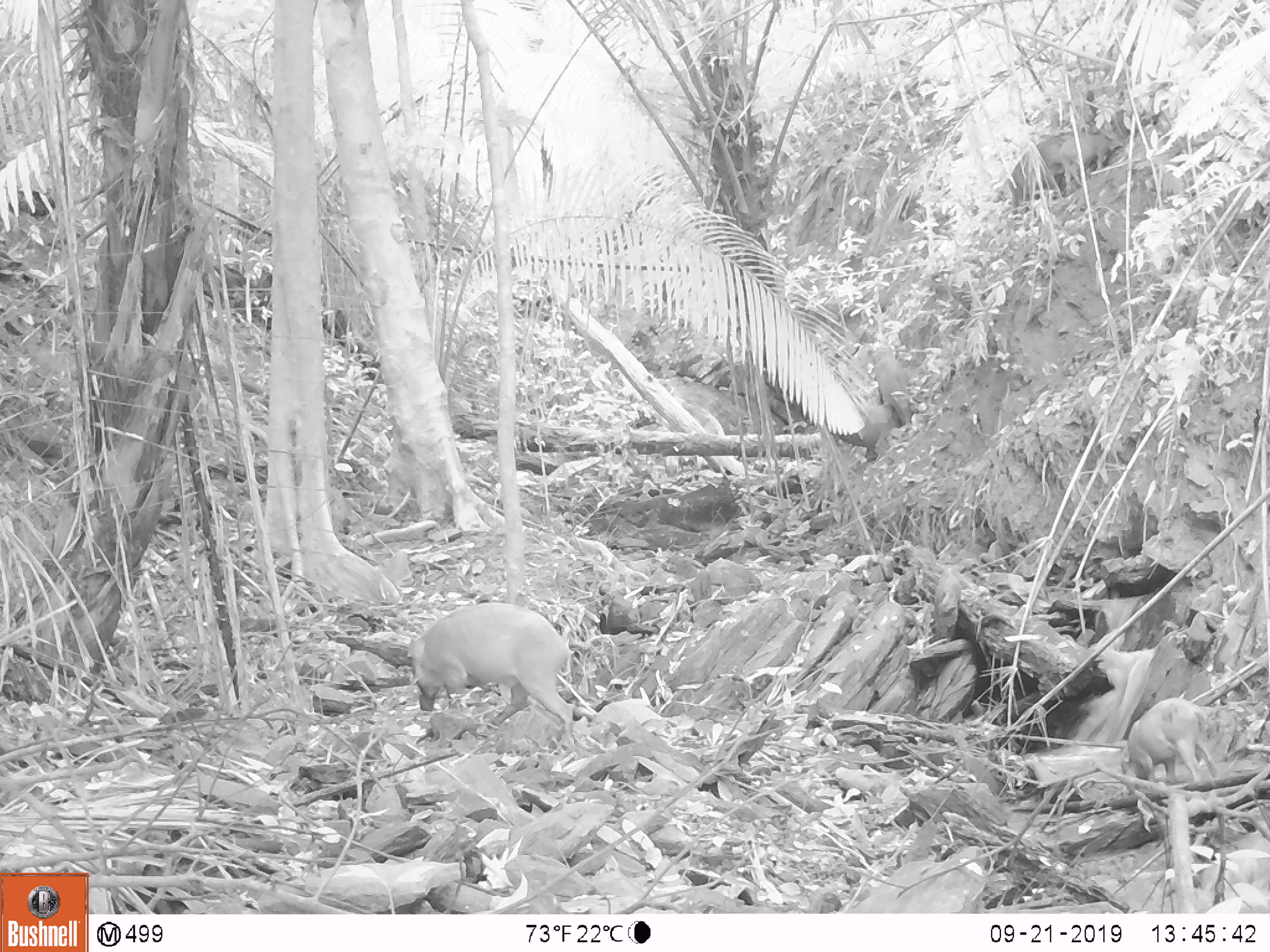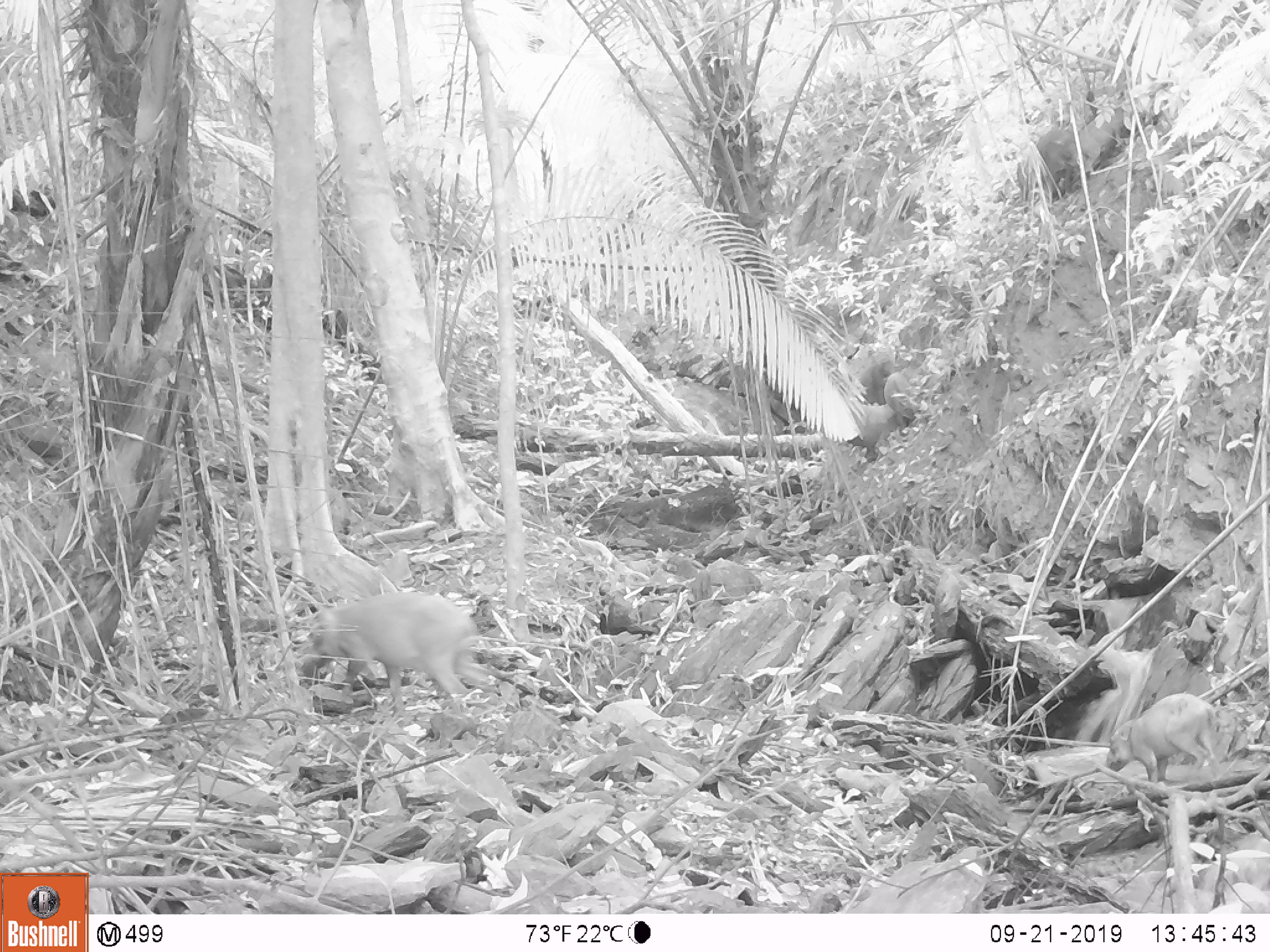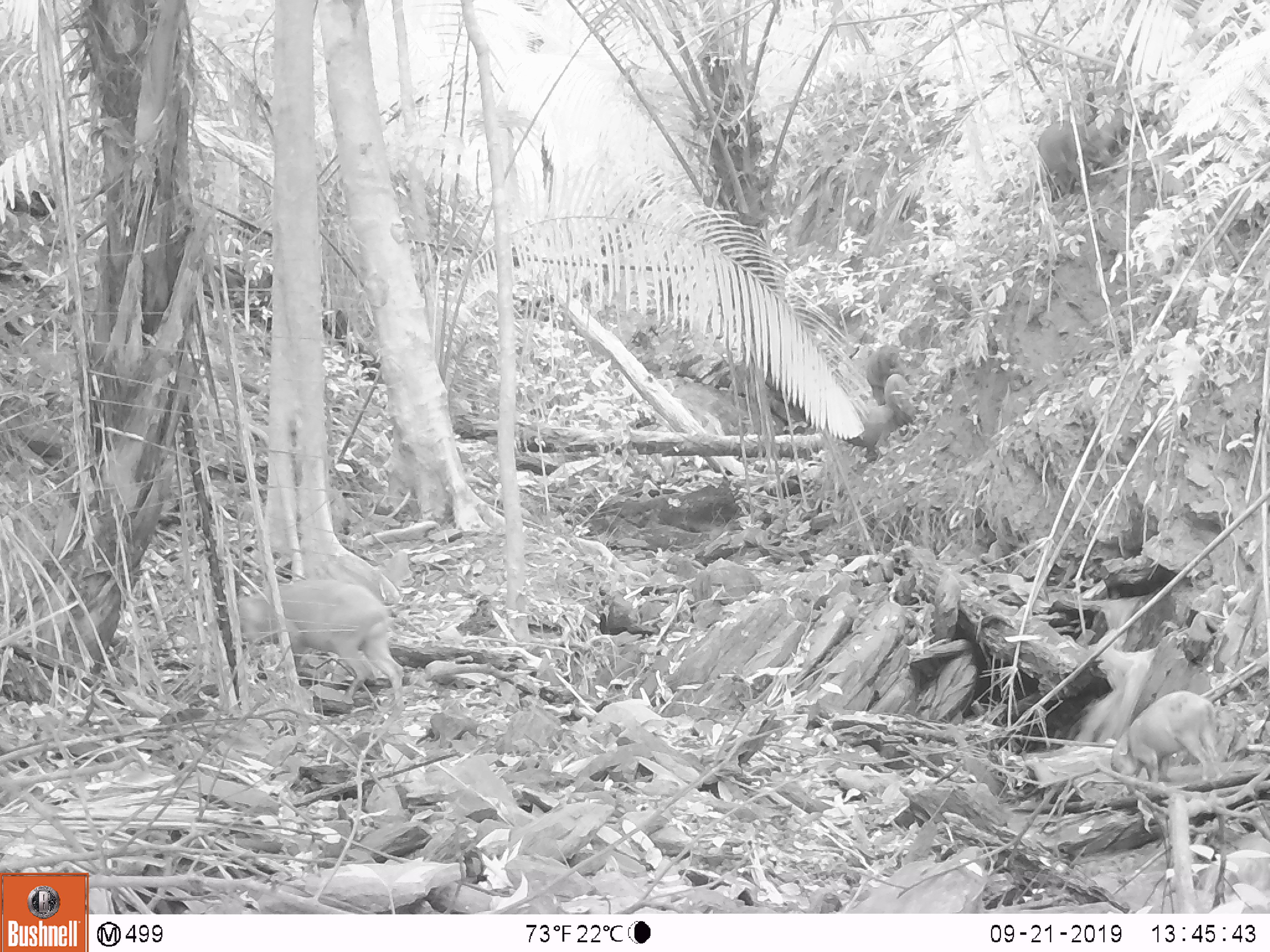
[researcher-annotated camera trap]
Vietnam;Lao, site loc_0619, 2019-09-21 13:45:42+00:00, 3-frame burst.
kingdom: Animalia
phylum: Chordata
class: Mammalia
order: Artiodactyla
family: Suidae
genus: Sus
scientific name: Sus scrofa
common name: eurasian wild pig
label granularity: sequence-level